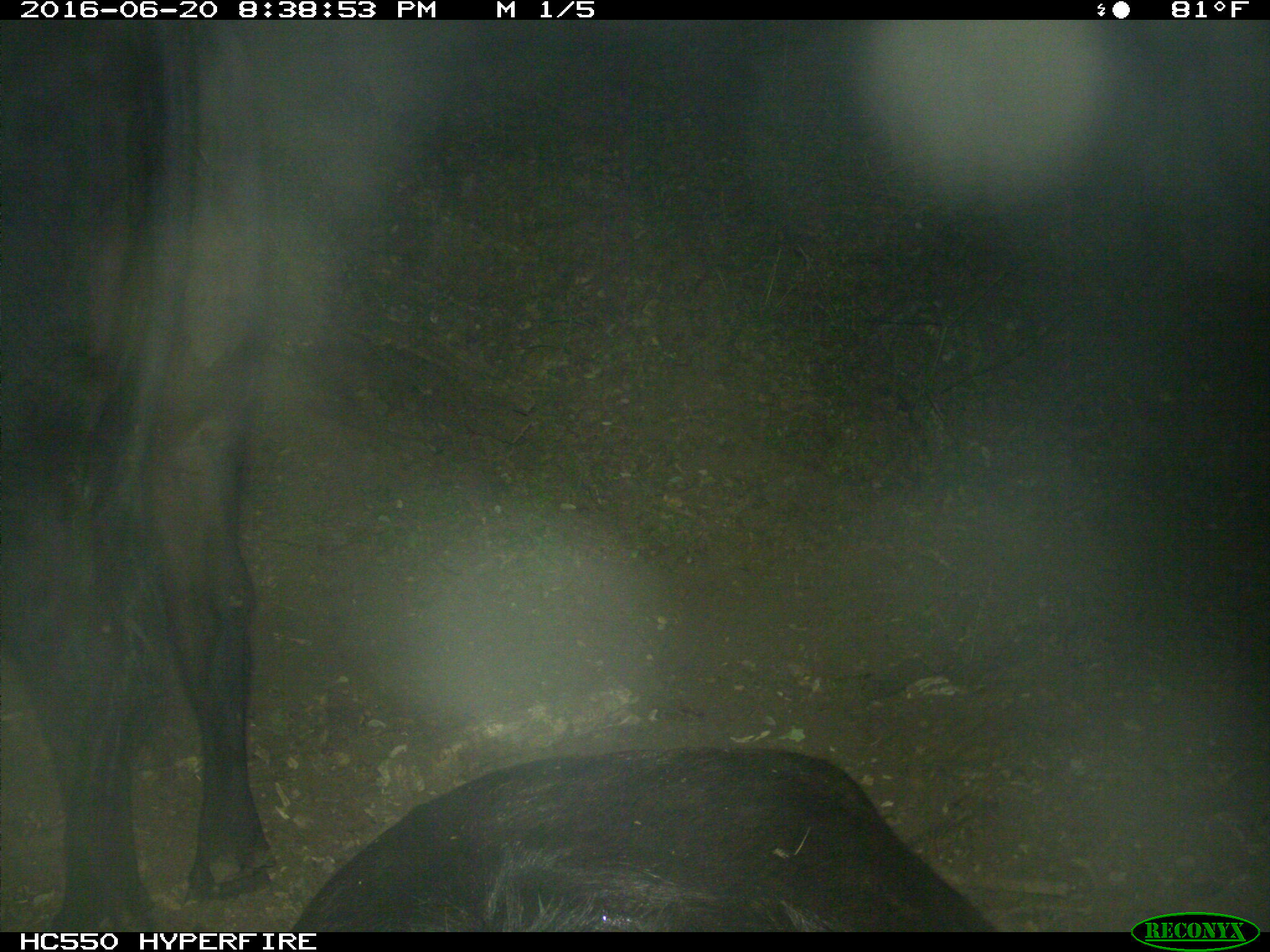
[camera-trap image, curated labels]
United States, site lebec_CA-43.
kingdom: Animalia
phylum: Chordata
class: Mammalia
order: Artiodactyla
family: Bovidae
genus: Bos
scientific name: Bos taurus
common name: domestic cow